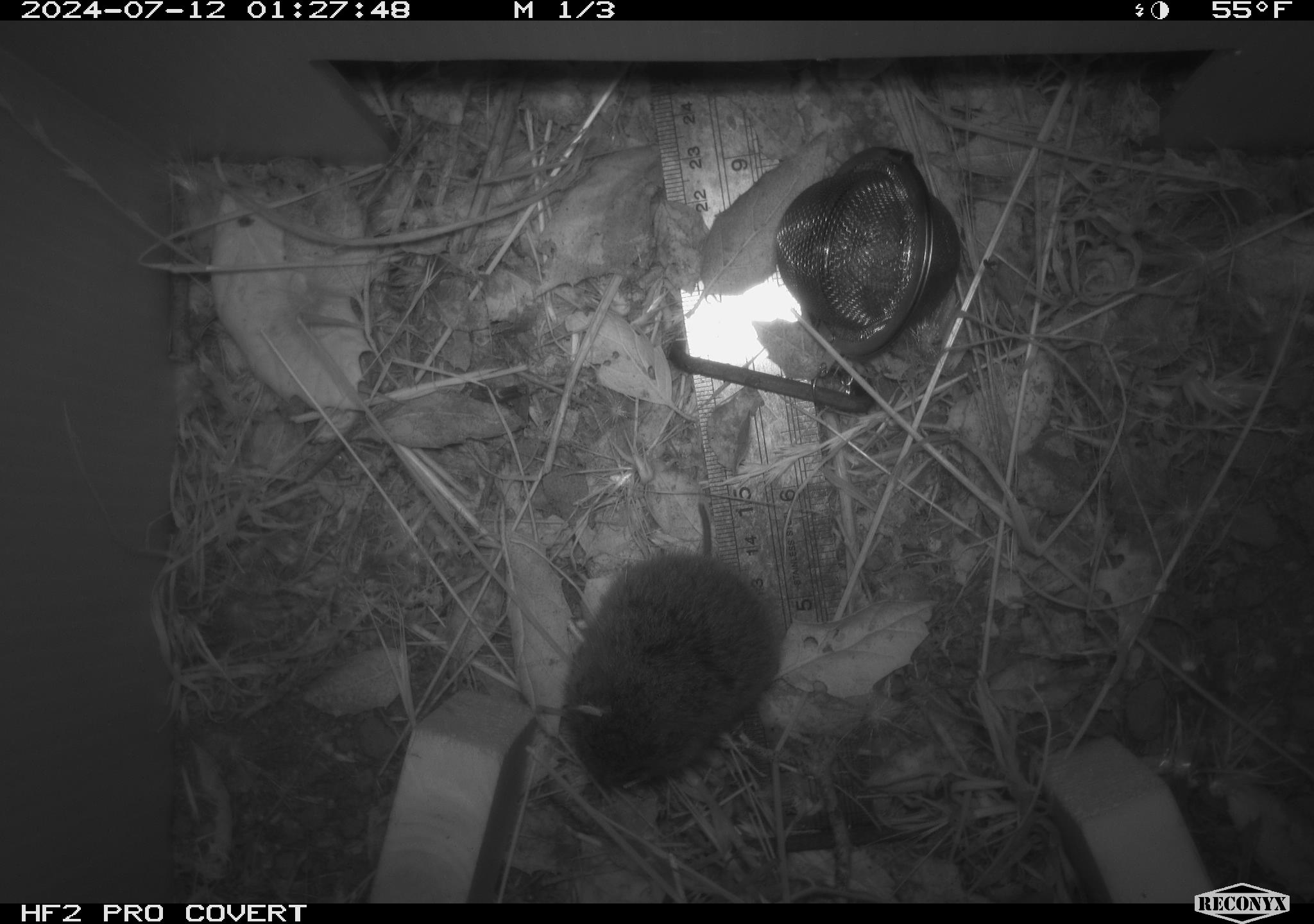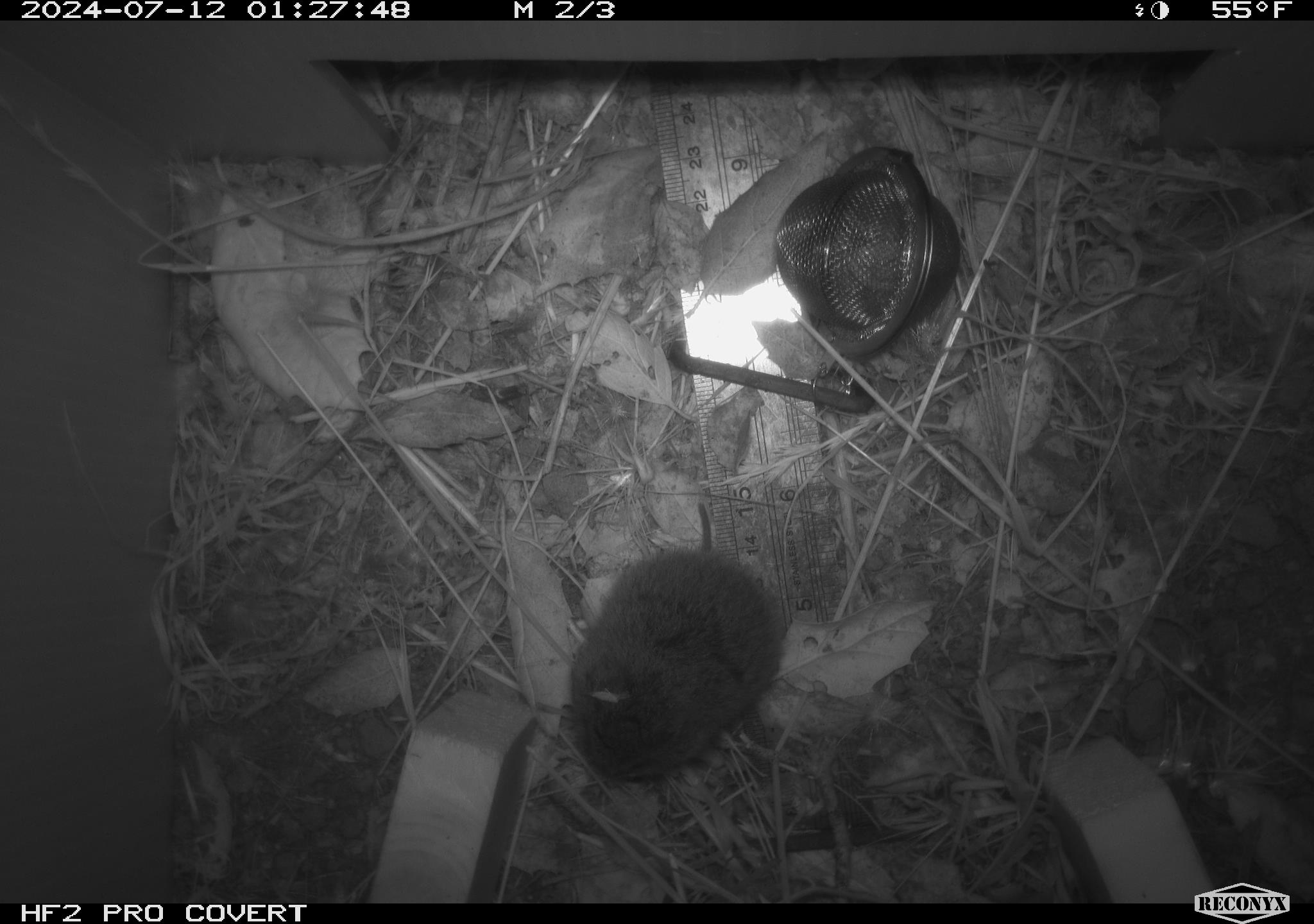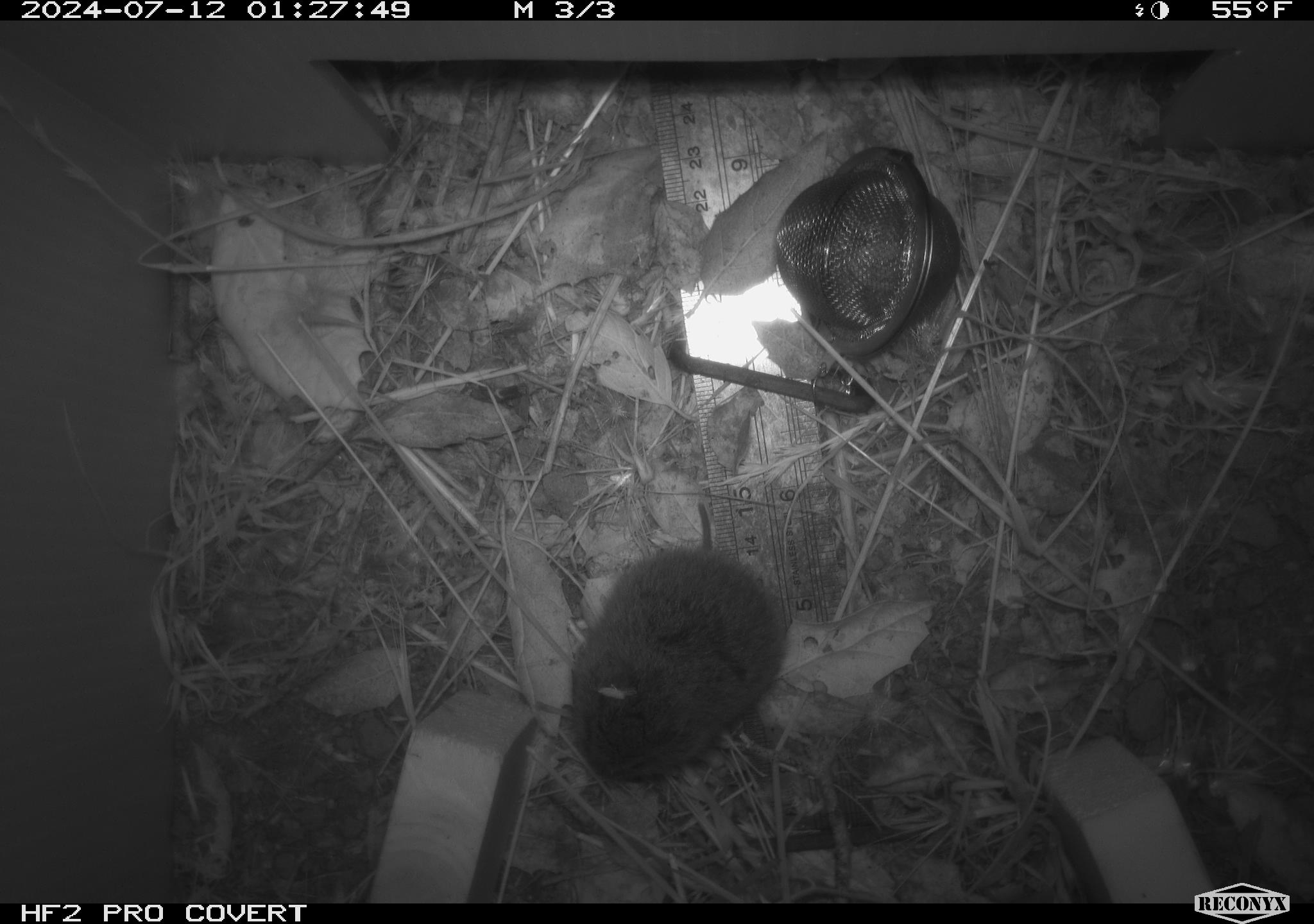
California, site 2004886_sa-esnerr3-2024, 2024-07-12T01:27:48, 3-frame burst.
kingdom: Animalia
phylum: Chordata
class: Mammalia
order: Rodentia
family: Cricetidae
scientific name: Cricetidae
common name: hamsters, voles, lemmings, and allies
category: cricetidae family